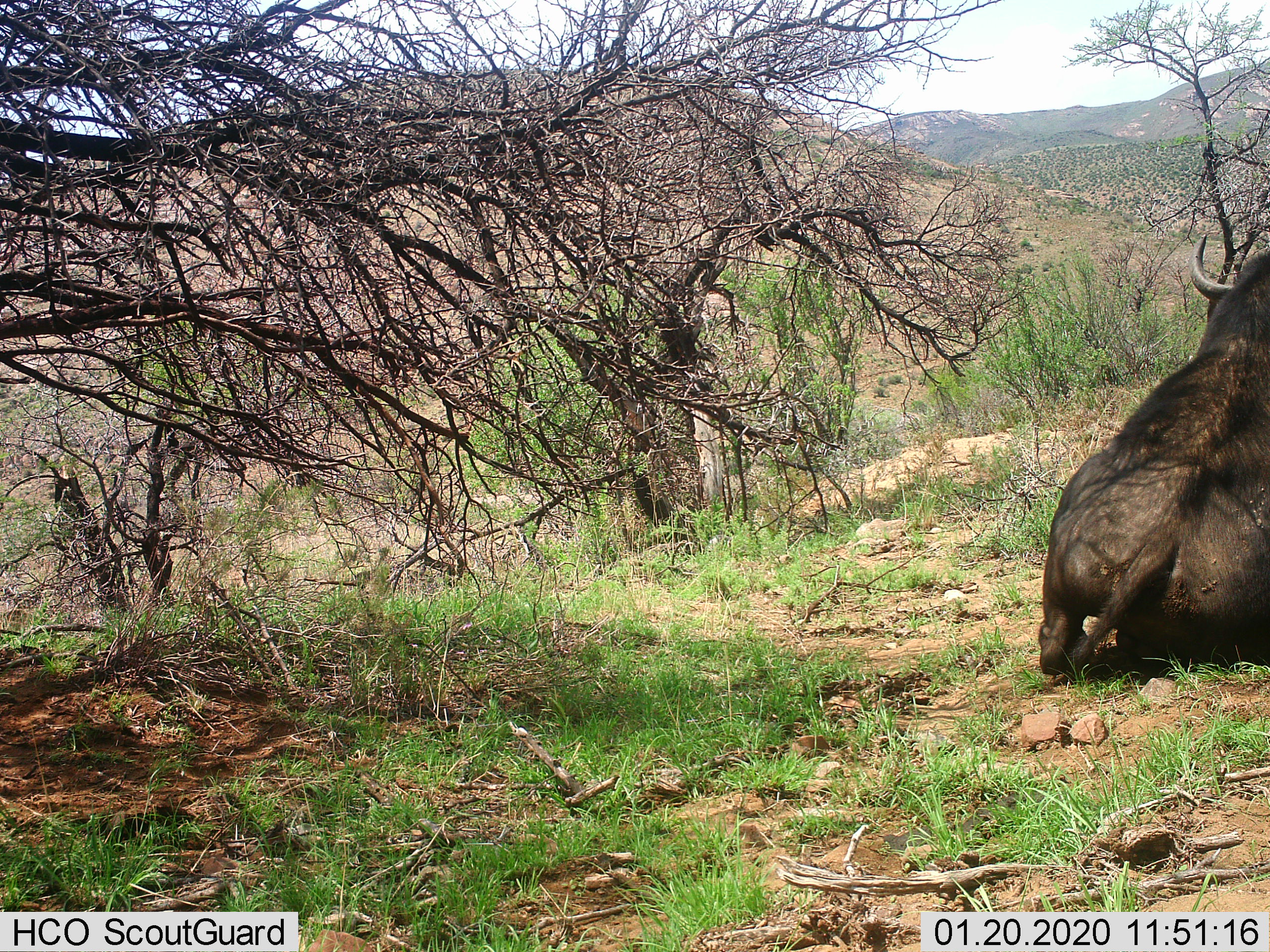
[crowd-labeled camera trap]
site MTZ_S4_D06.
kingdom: Animalia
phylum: Chordata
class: Mammalia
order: Artiodactyla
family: Bovidae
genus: Syncerus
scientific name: Syncerus caffer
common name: african buffalo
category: buffalo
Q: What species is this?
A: Buffalo (african buffalo) (Syncerus caffer).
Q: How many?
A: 1.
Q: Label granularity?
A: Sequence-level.